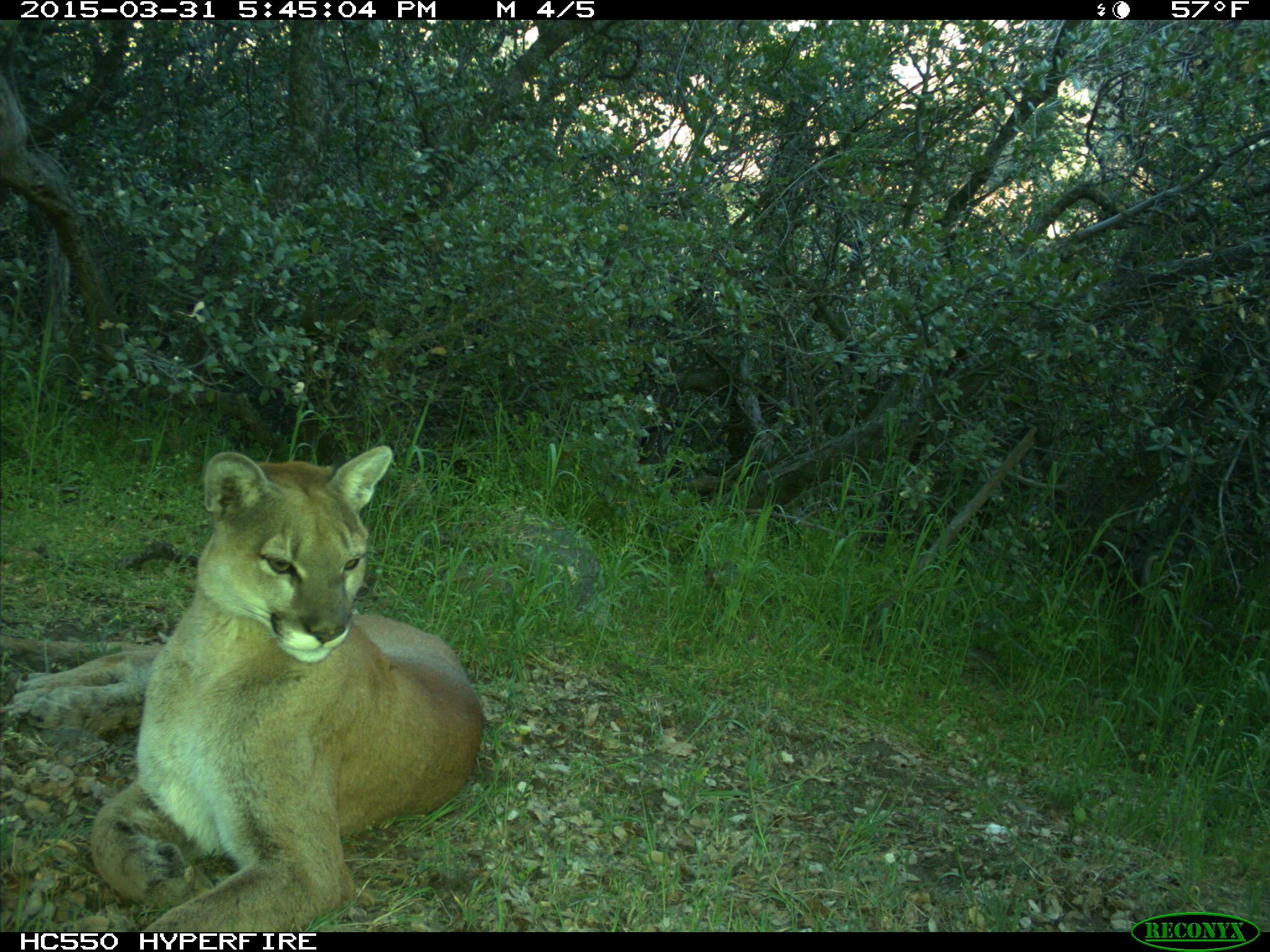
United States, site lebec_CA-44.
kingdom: Animalia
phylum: Chordata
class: Mammalia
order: Carnivora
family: Felidae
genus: Puma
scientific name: Puma concolor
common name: mountain lion